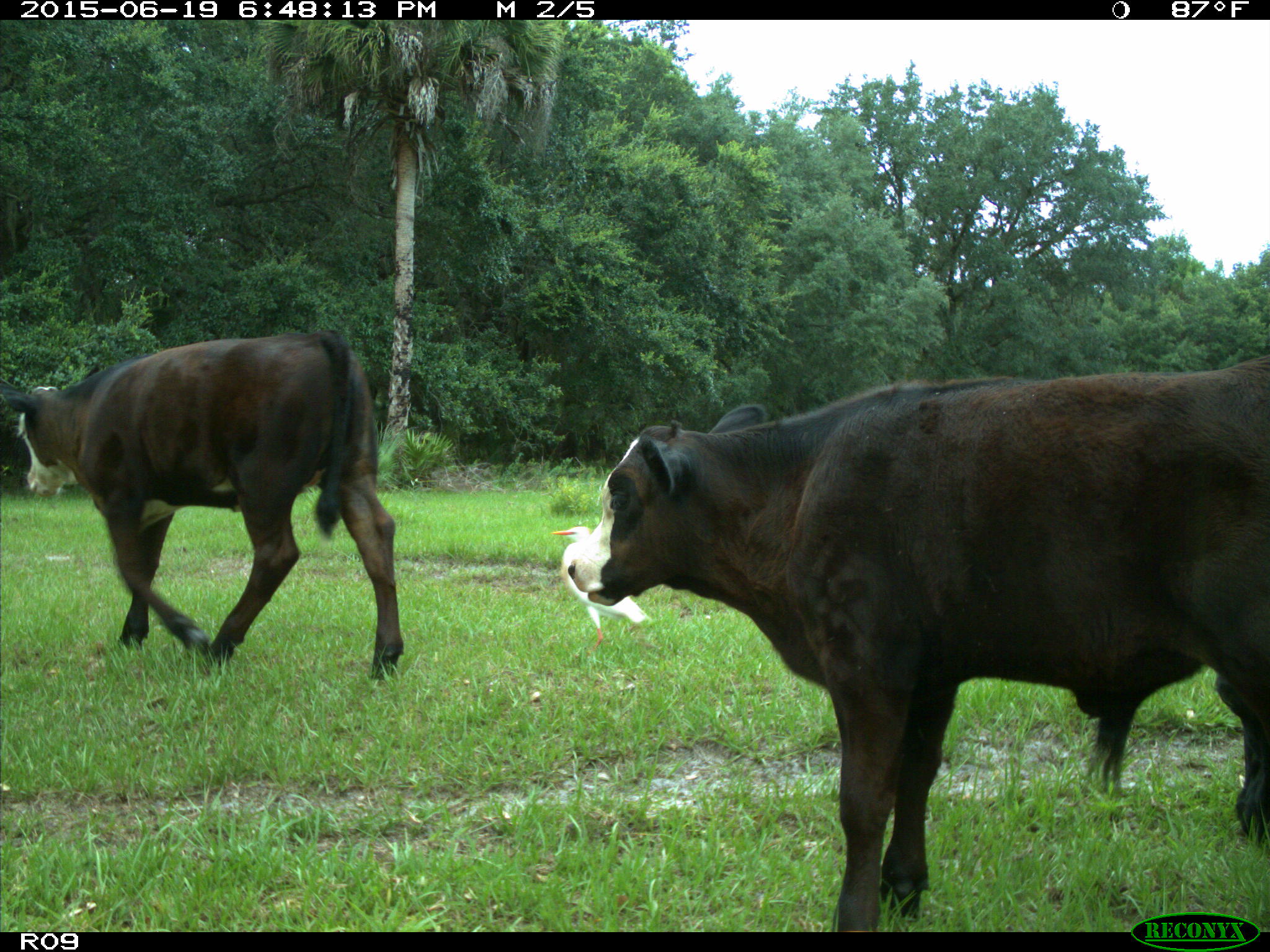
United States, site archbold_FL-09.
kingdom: Animalia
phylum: Chordata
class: Mammalia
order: Artiodactyla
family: Bovidae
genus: Bos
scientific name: Bos taurus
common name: domestic cow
Bos taurus (domestic cow).